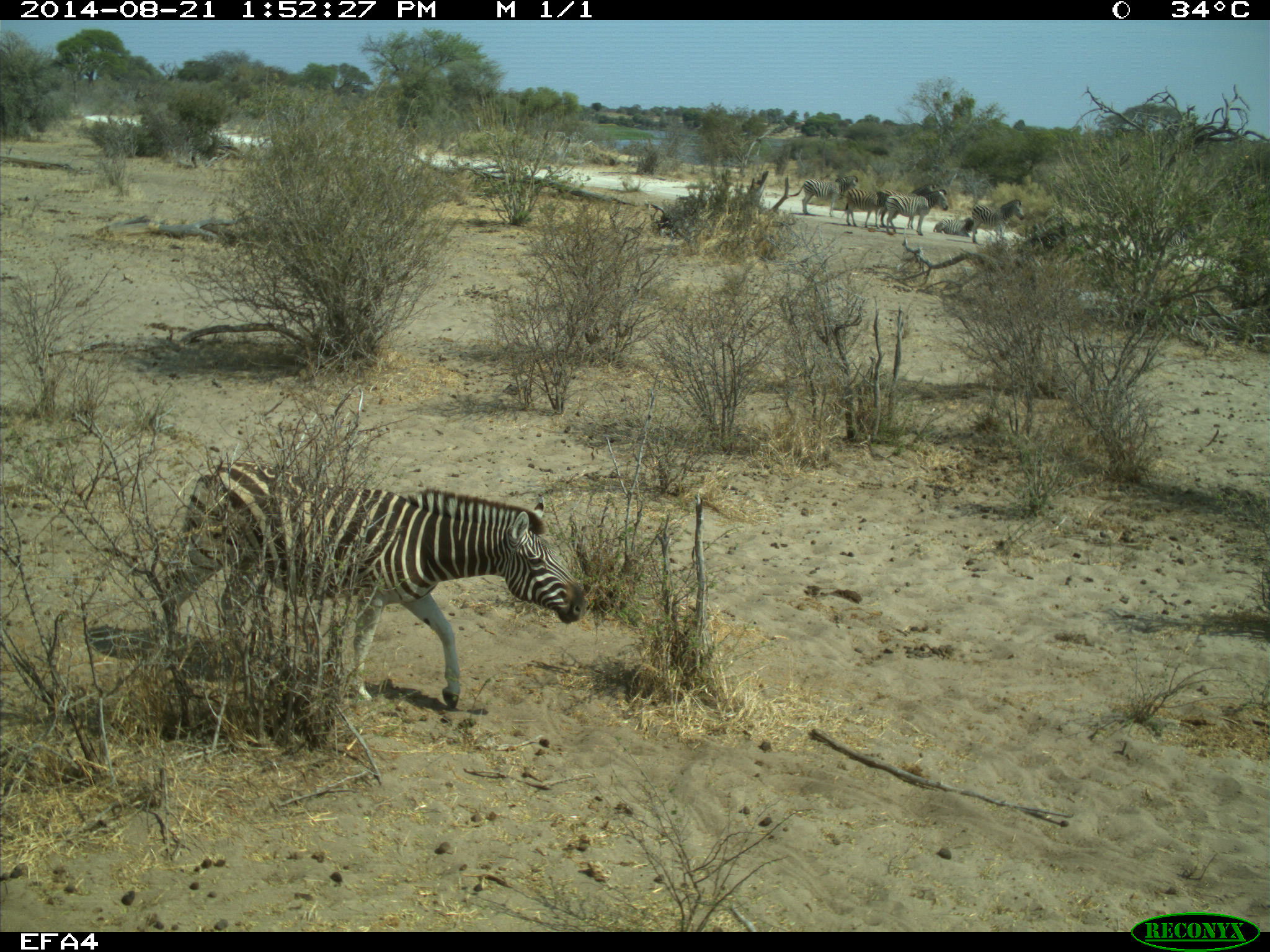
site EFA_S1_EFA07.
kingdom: Animalia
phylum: Chordata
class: Mammalia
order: Perissodactyla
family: Equidae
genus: Equus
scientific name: Equus quagga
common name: plains zebra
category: zebraplains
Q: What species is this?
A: Zebraplains (plains zebra) (Equus quagga).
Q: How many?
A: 7.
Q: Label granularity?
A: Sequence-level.